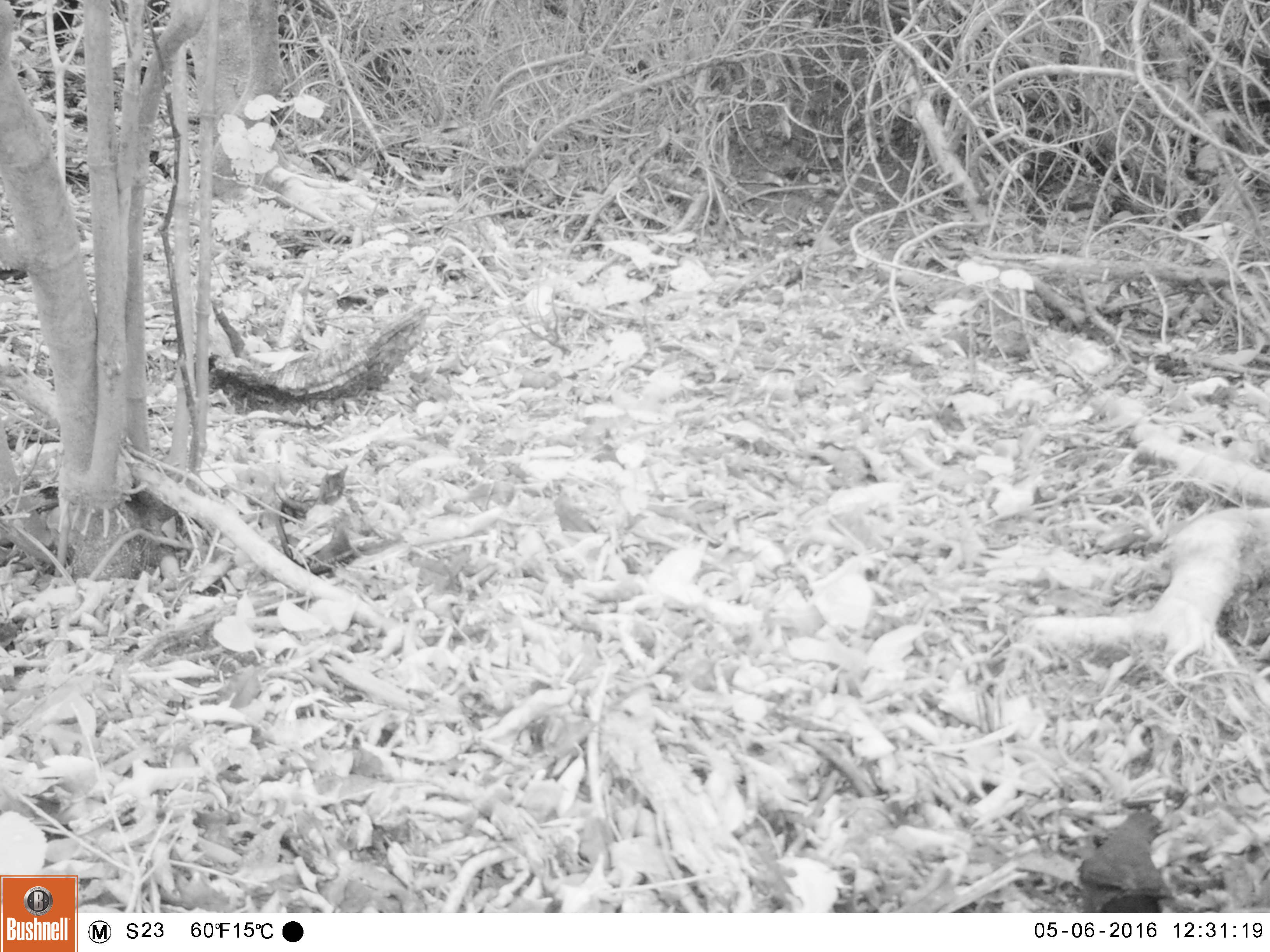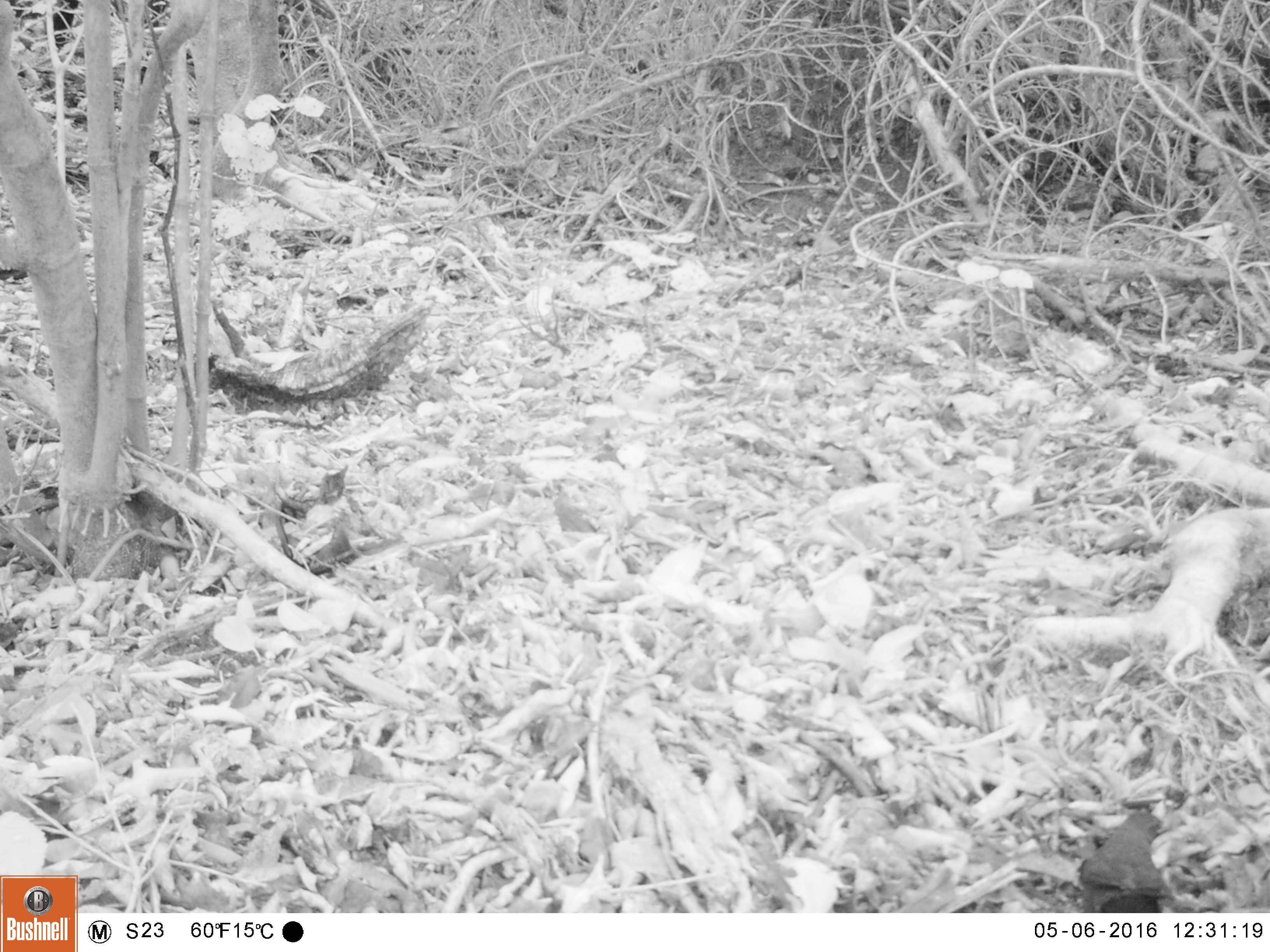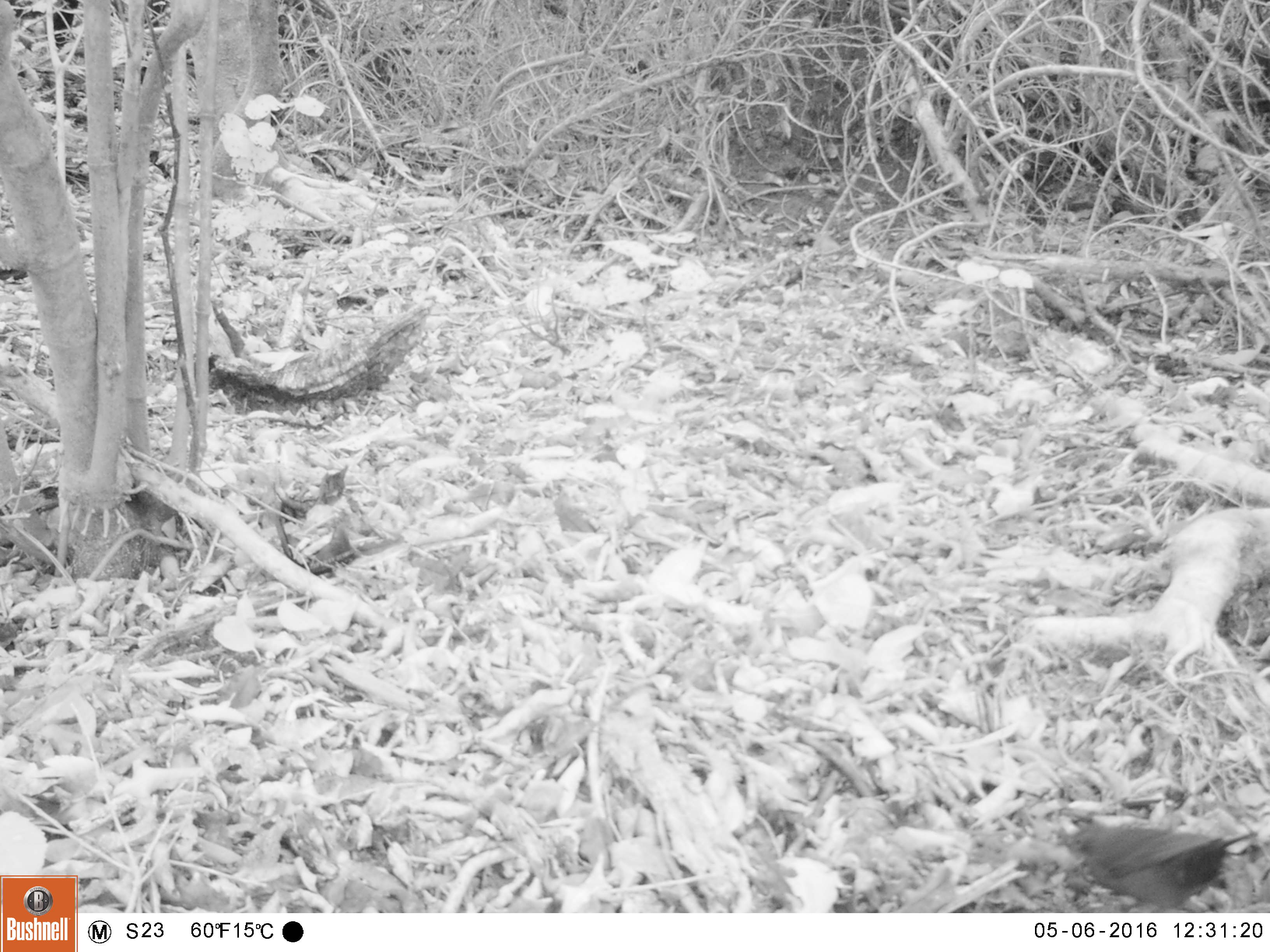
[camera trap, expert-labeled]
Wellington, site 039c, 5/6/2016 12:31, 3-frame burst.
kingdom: Animalia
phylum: Chordata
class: Aves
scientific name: Aves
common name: bird